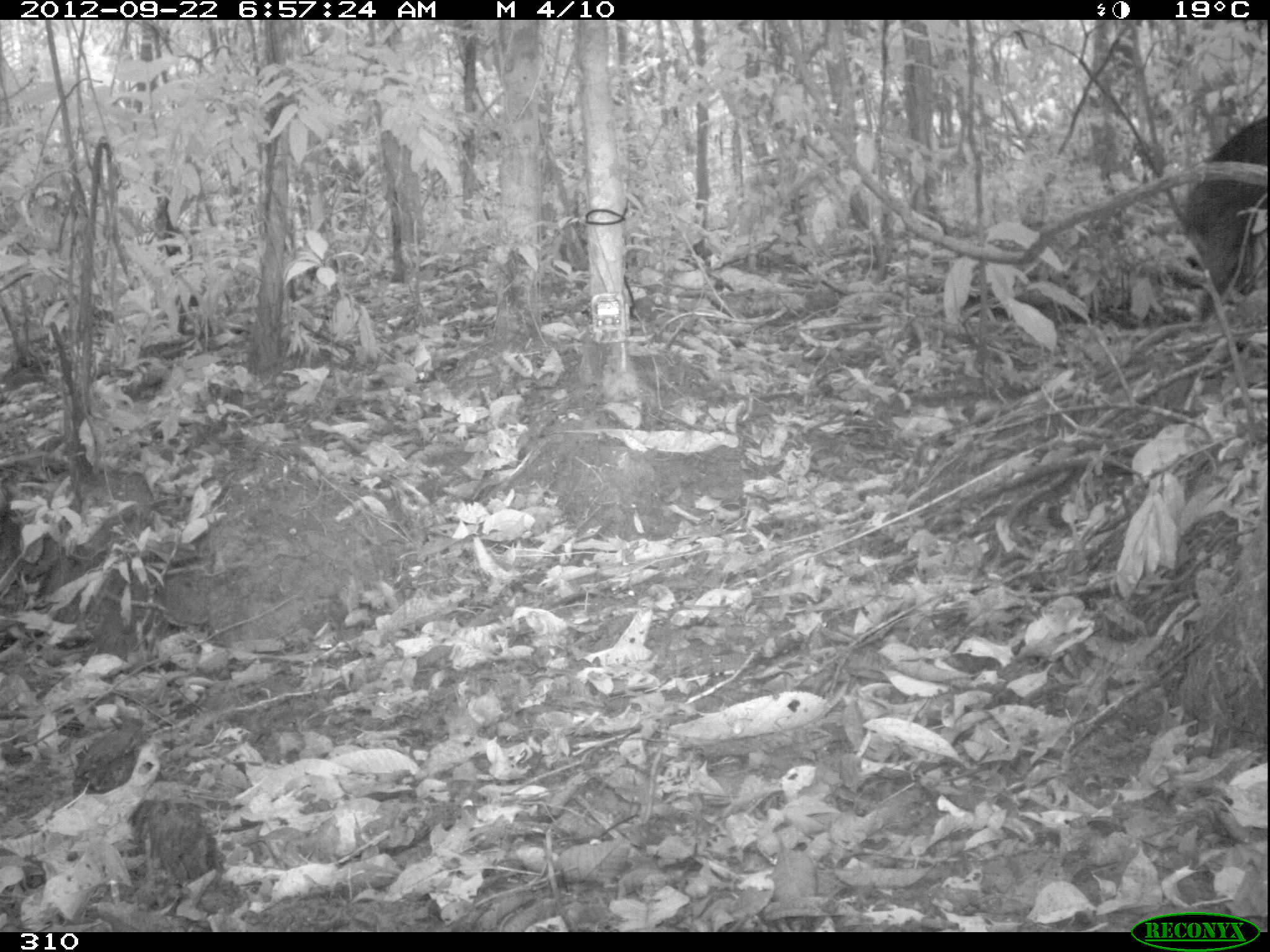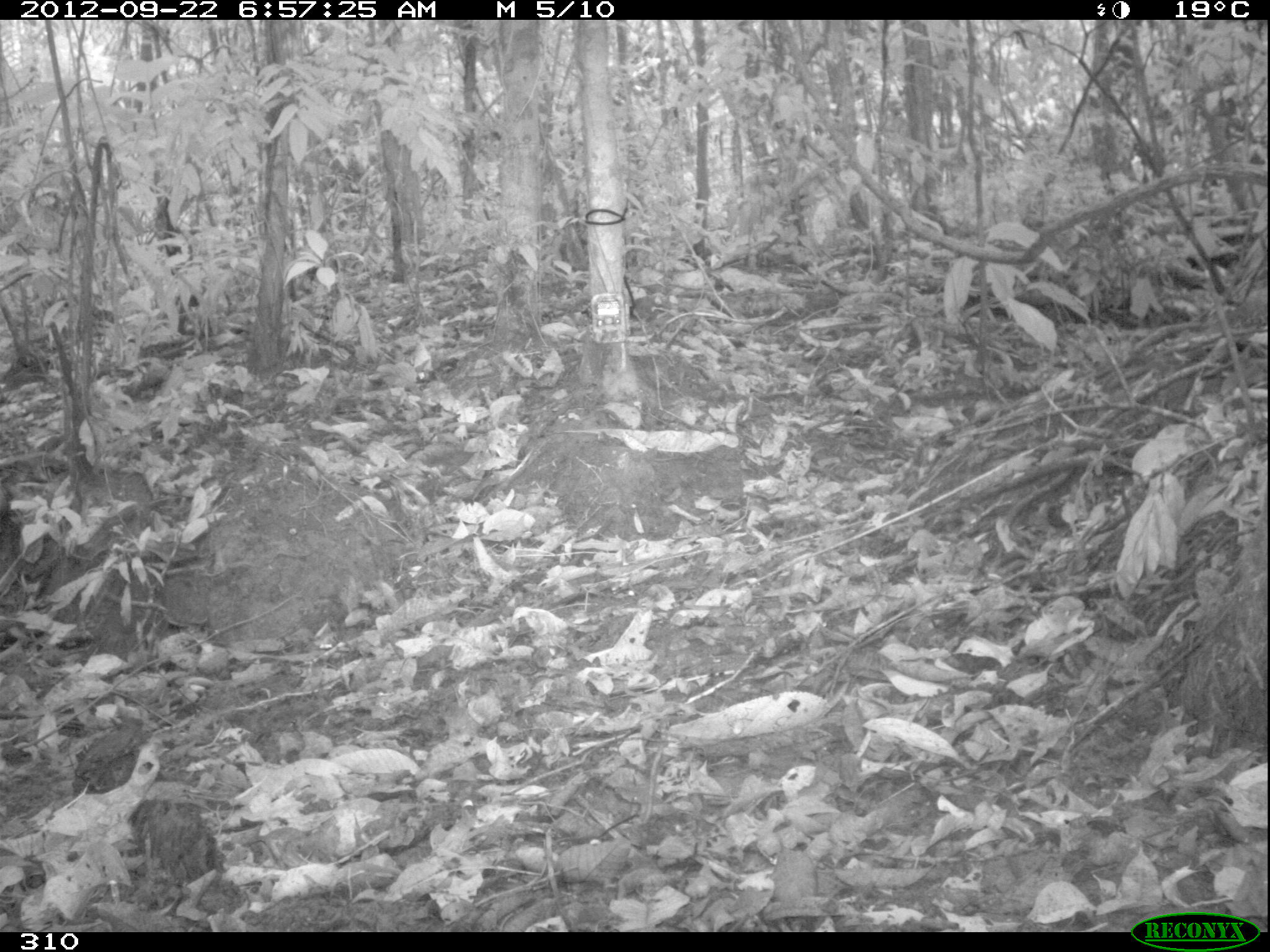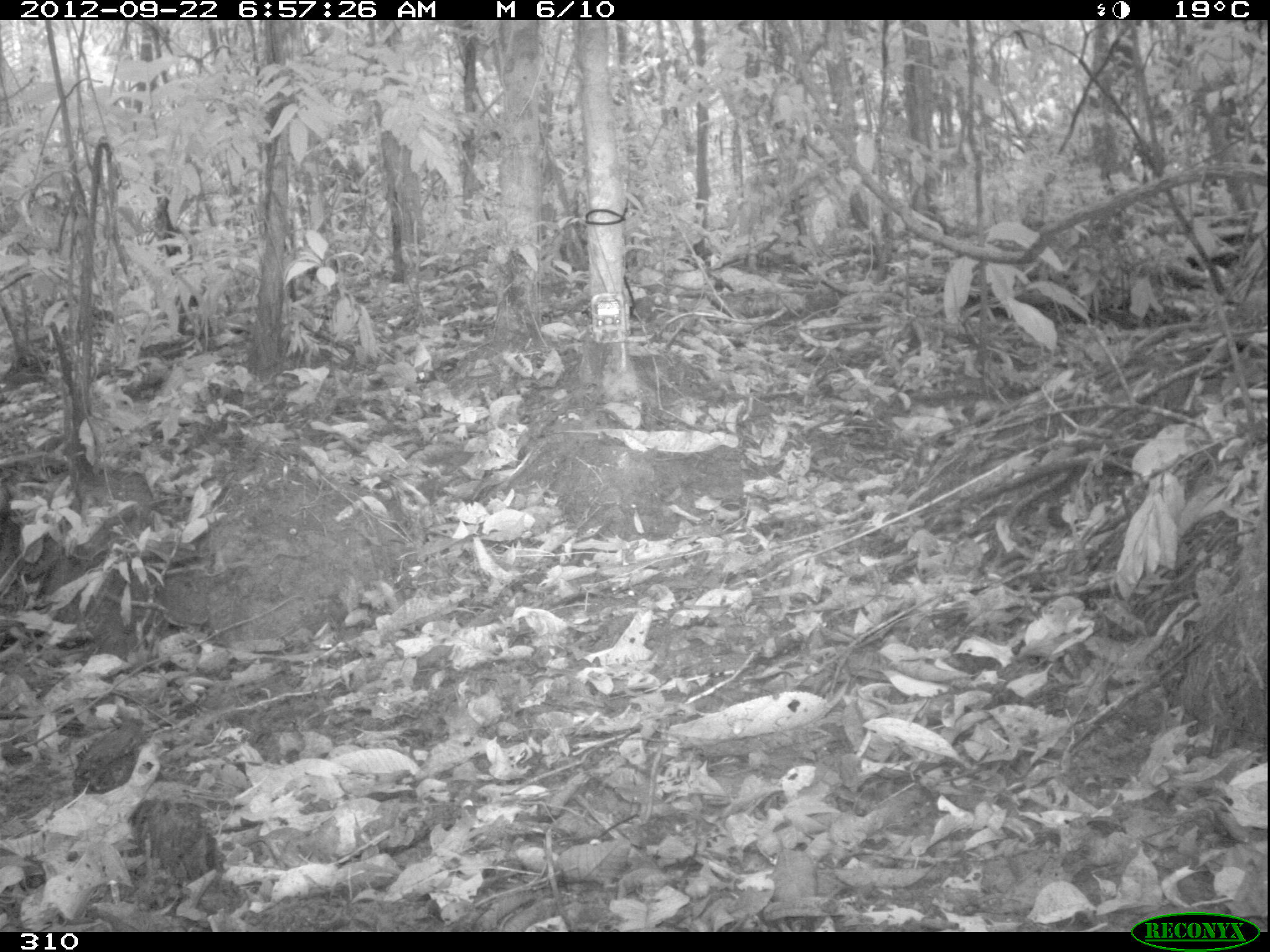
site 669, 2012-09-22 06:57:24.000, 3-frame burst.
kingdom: Animalia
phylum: Chordata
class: Mammalia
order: Artiodactyla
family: Tayassuidae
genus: Tayassu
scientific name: Tayassu pecari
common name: white-lipped peccary